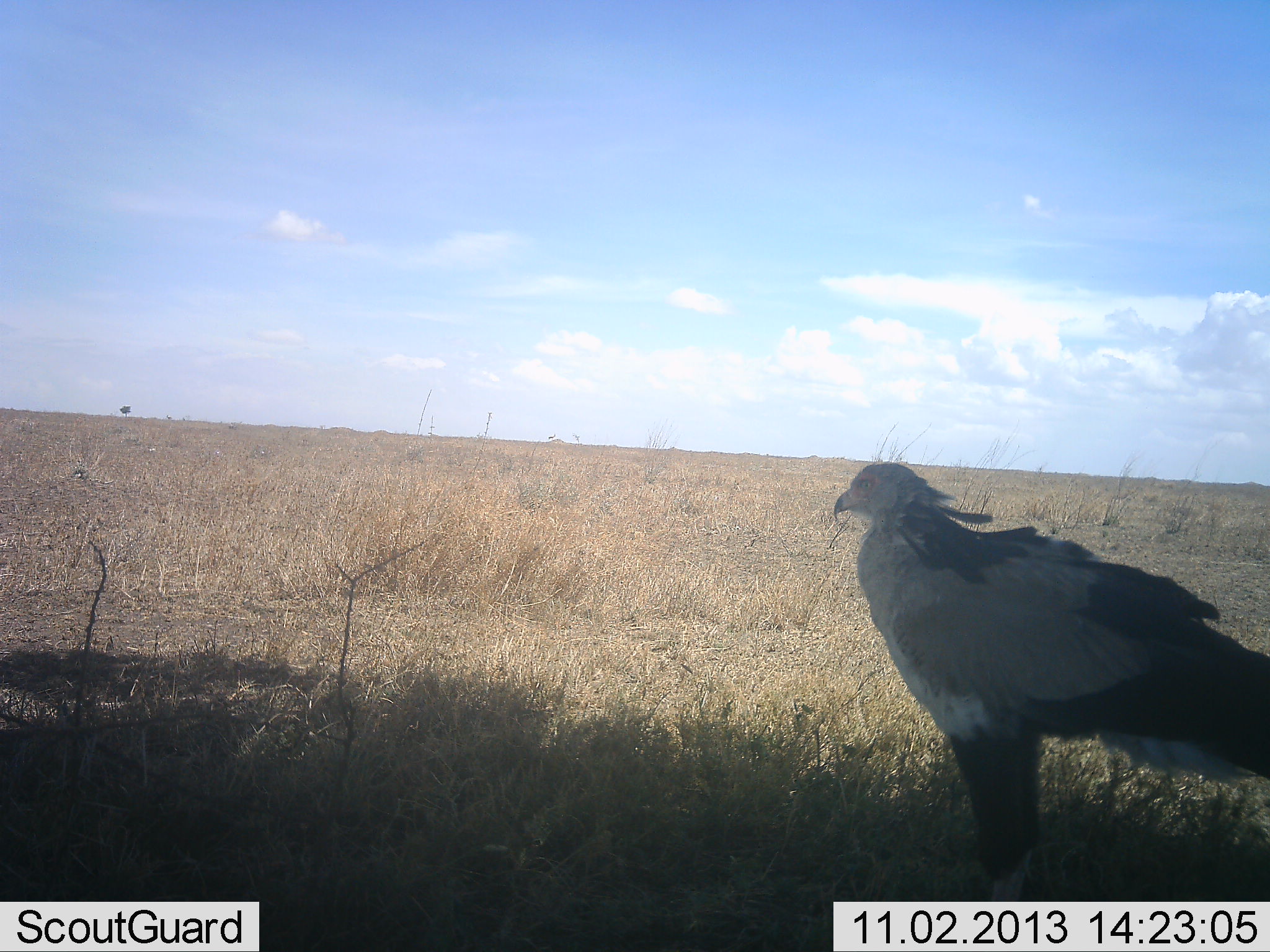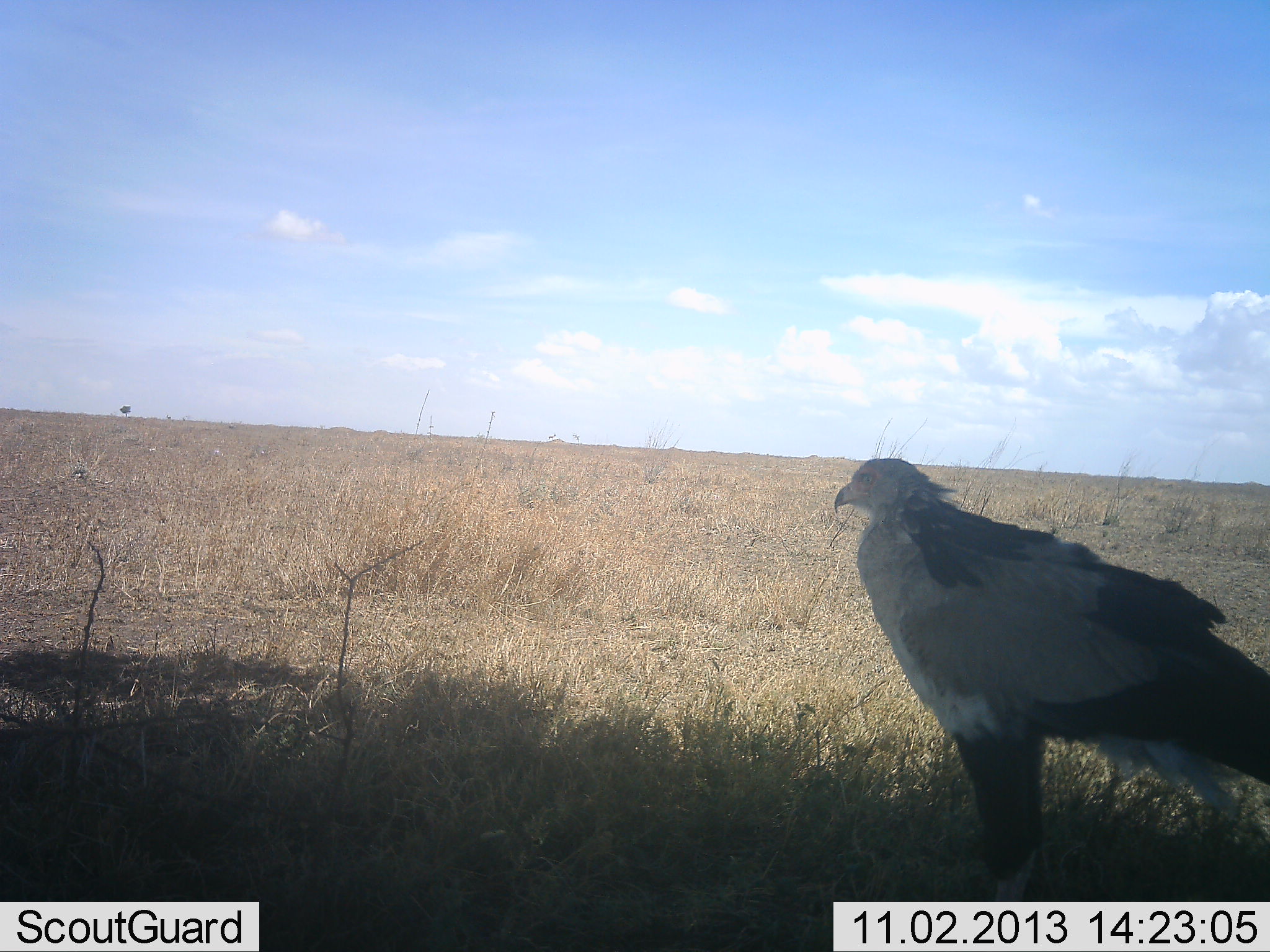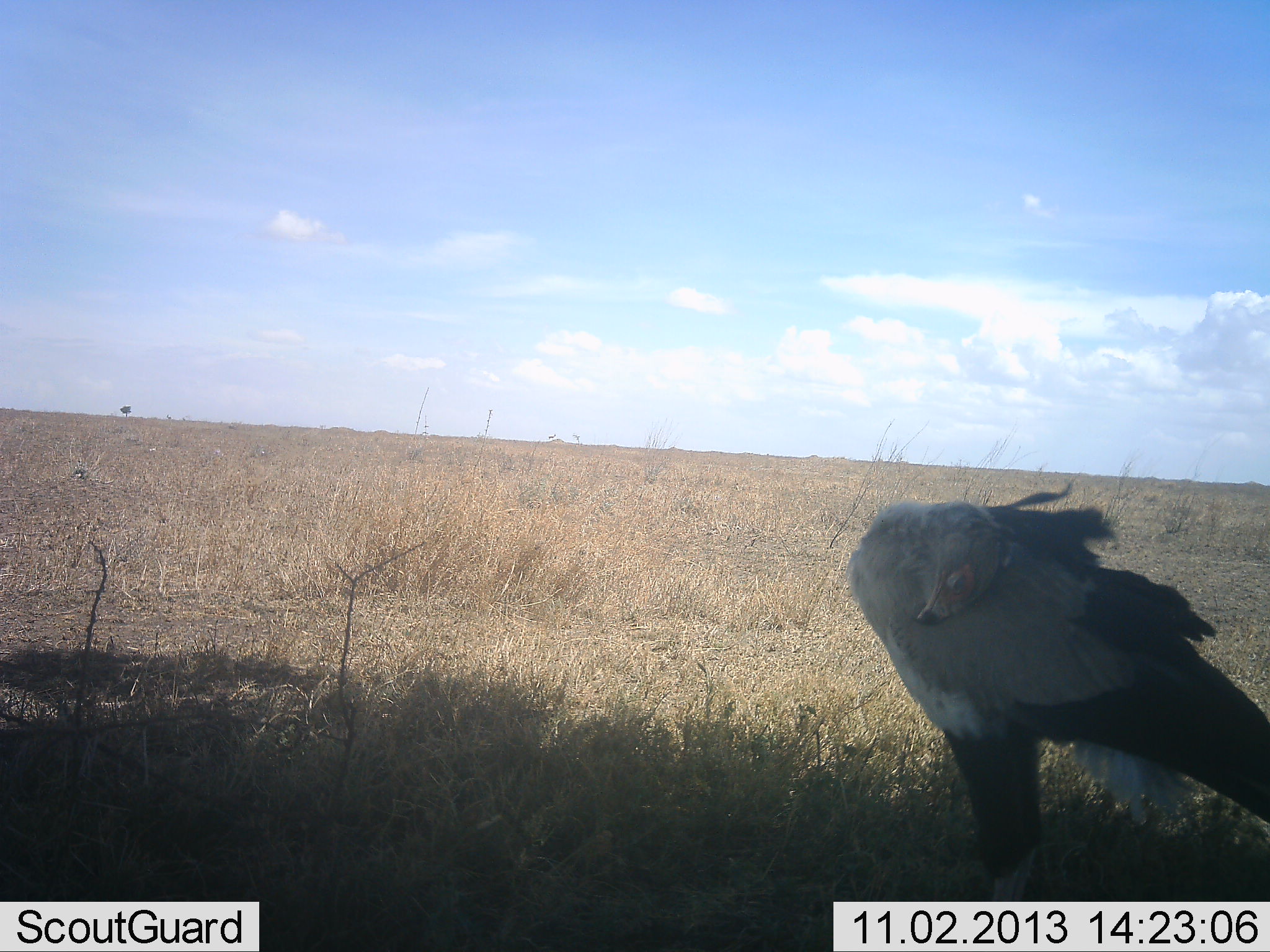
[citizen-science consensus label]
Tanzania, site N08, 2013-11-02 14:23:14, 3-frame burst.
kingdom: Animalia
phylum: Chordata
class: Aves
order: Accipitriformes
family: Sagittariidae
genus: Sagittarius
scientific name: Sagittarius serpentarius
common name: secretary bird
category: secretarybird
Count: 1.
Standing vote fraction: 90%.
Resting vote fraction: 10%.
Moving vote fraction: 0%.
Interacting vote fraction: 10%.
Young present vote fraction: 0%.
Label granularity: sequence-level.